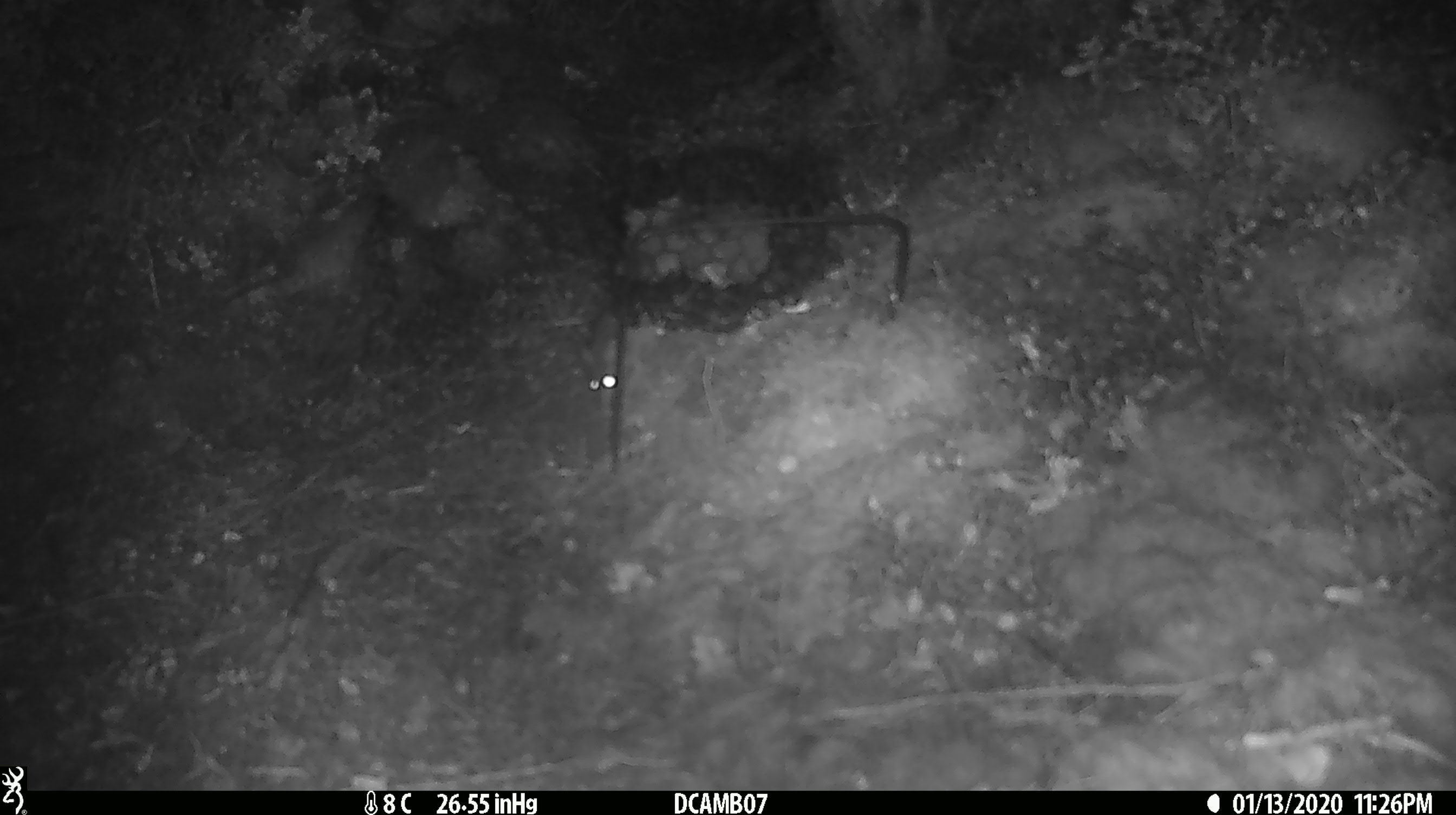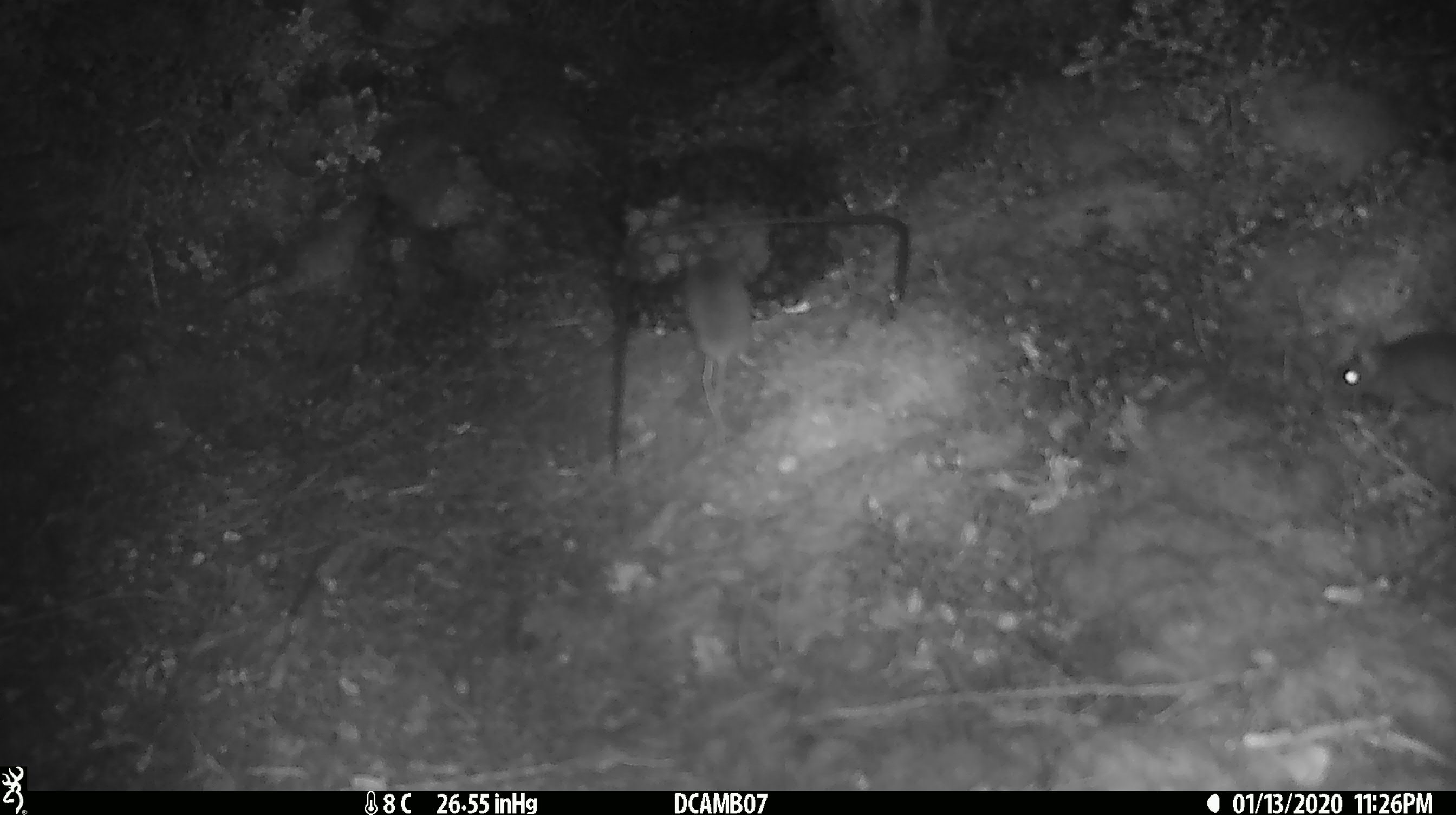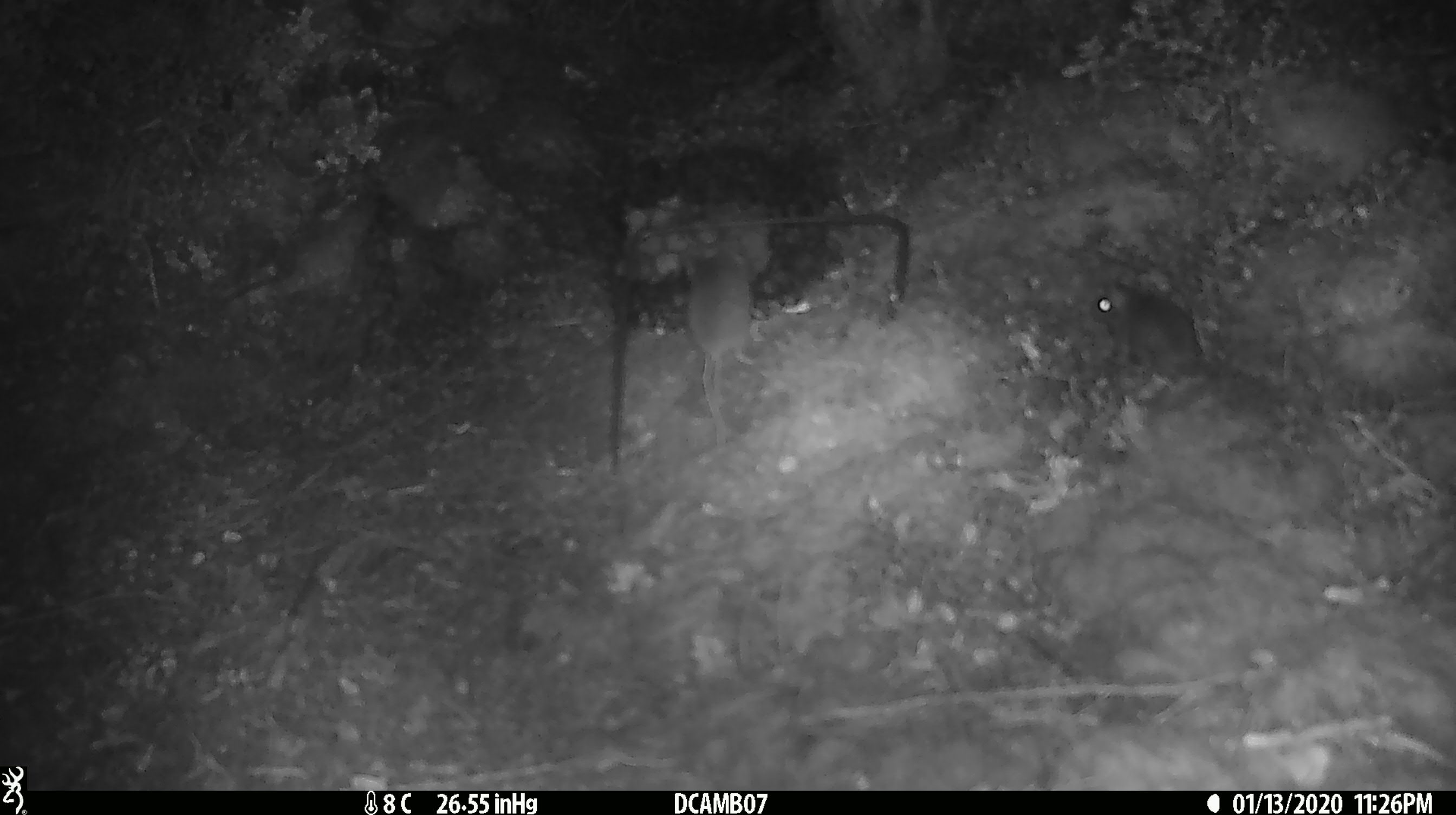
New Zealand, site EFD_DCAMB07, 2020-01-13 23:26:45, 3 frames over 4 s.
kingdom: Animalia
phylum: Chordata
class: Mammalia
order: Rodentia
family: Muridae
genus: Mus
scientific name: Mus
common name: mouse